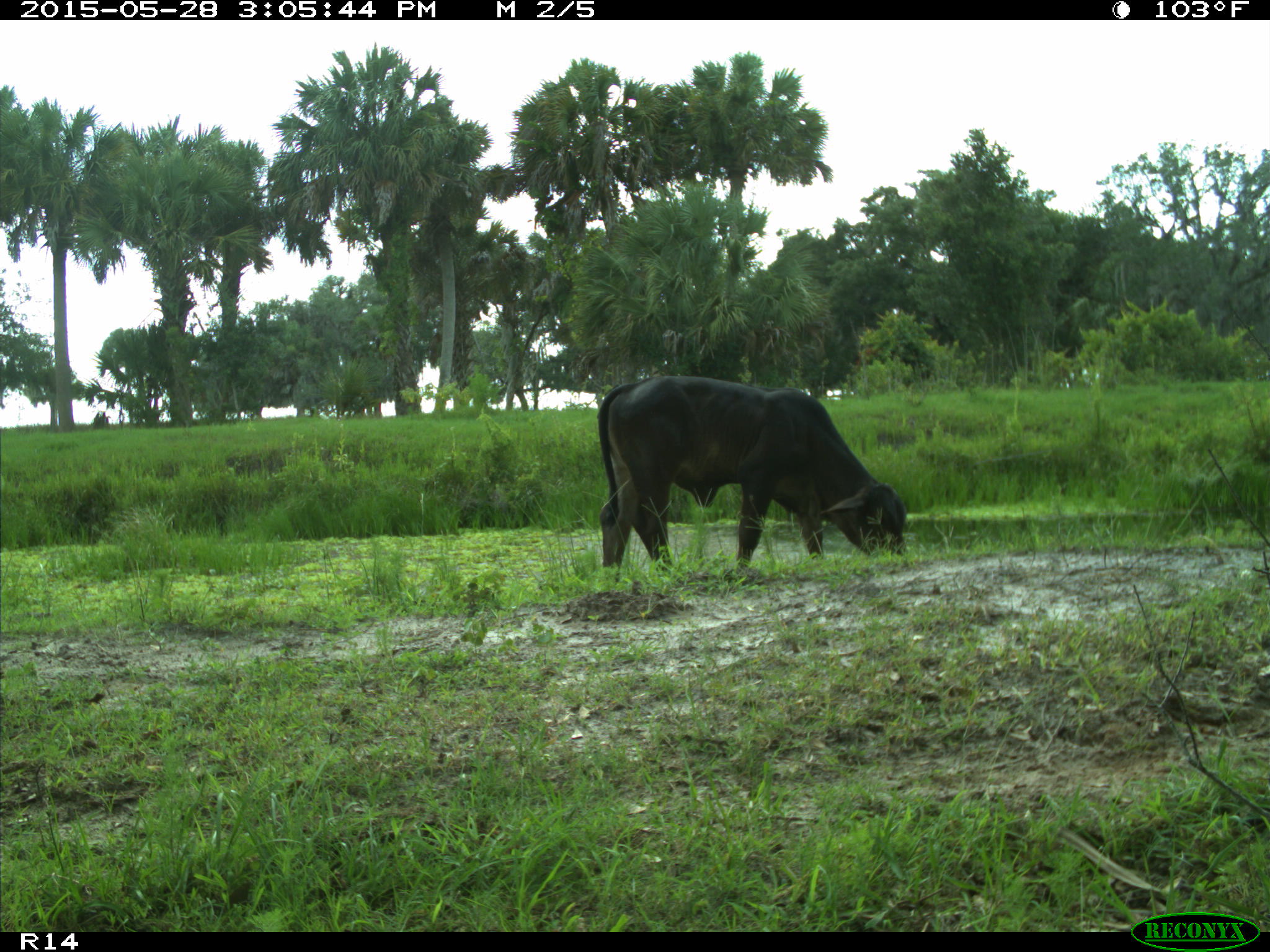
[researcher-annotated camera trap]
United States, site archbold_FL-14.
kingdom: Animalia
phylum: Chordata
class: Mammalia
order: Artiodactyla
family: Bovidae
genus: Bos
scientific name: Bos taurus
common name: domestic cow